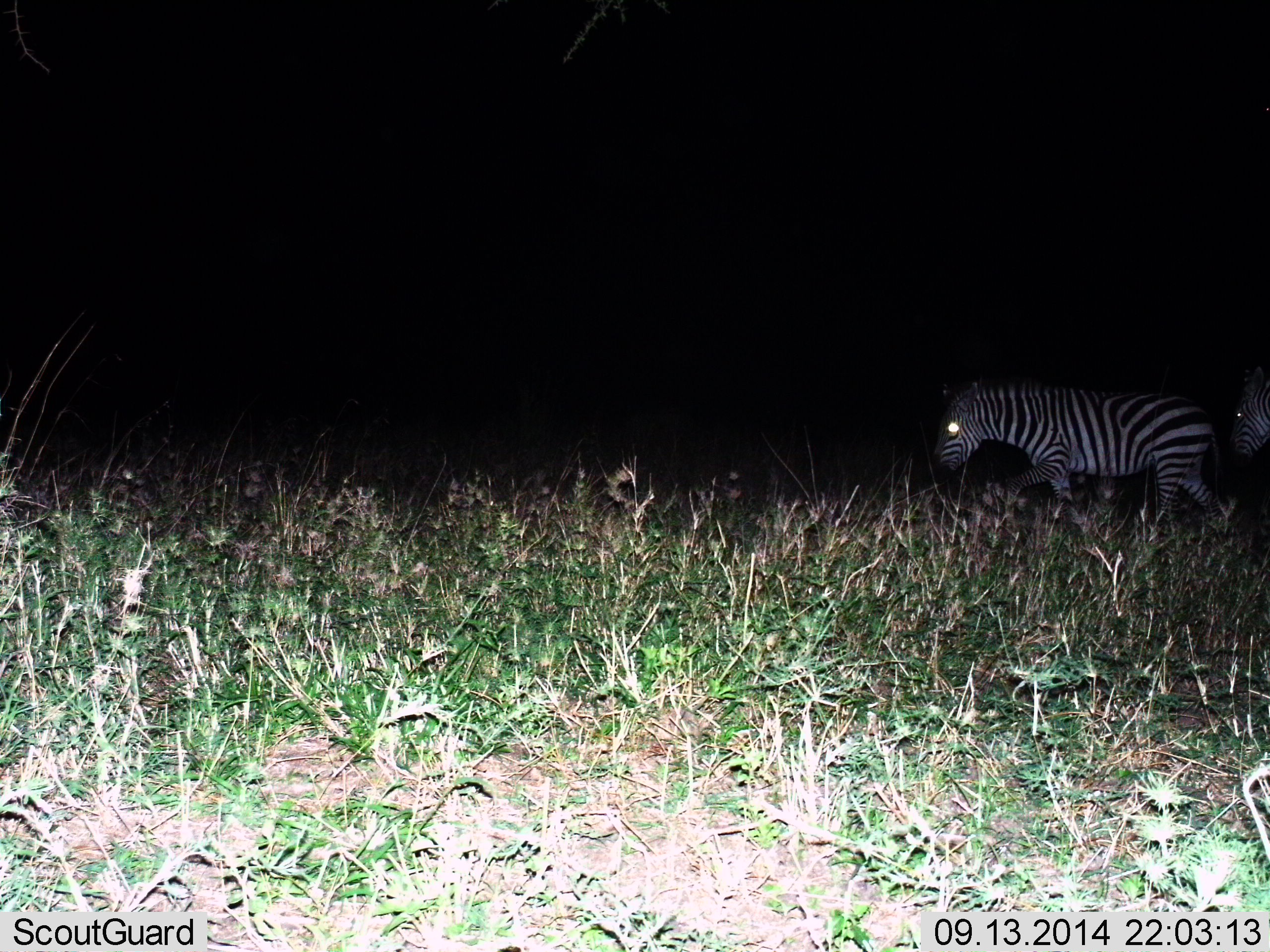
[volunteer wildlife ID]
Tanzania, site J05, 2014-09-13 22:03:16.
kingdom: Animalia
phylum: Chordata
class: Mammalia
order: Perissodactyla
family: Equidae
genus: Equus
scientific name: Equus quagga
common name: plains zebra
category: zebra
Zebra (plains zebra) (Equus quagga), count 2. Behavior (volunteer vote fractions): standing 0%, resting 0%, moving 100%, interacting 0%. Young present (vote fraction): 0%. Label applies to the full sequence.